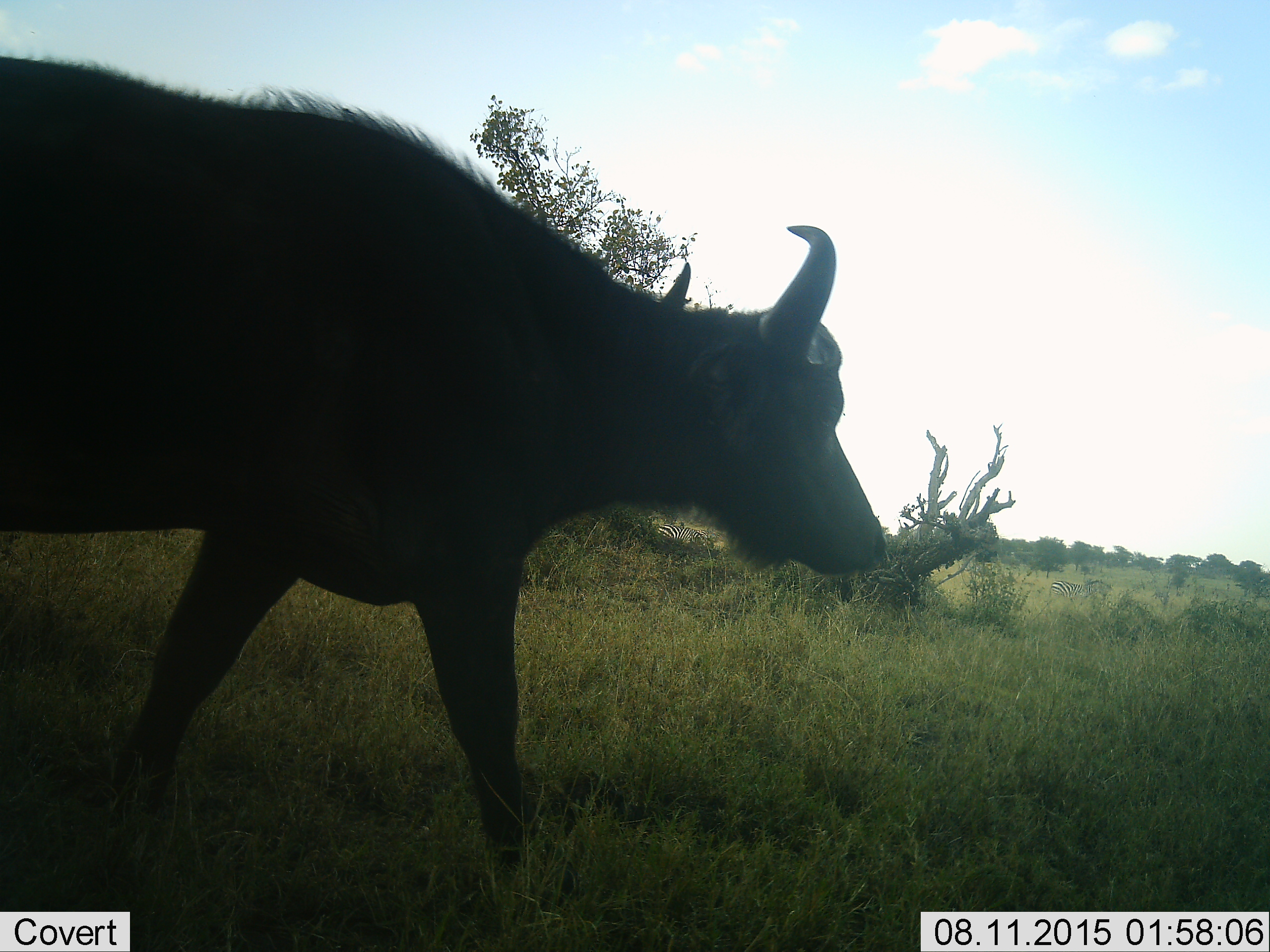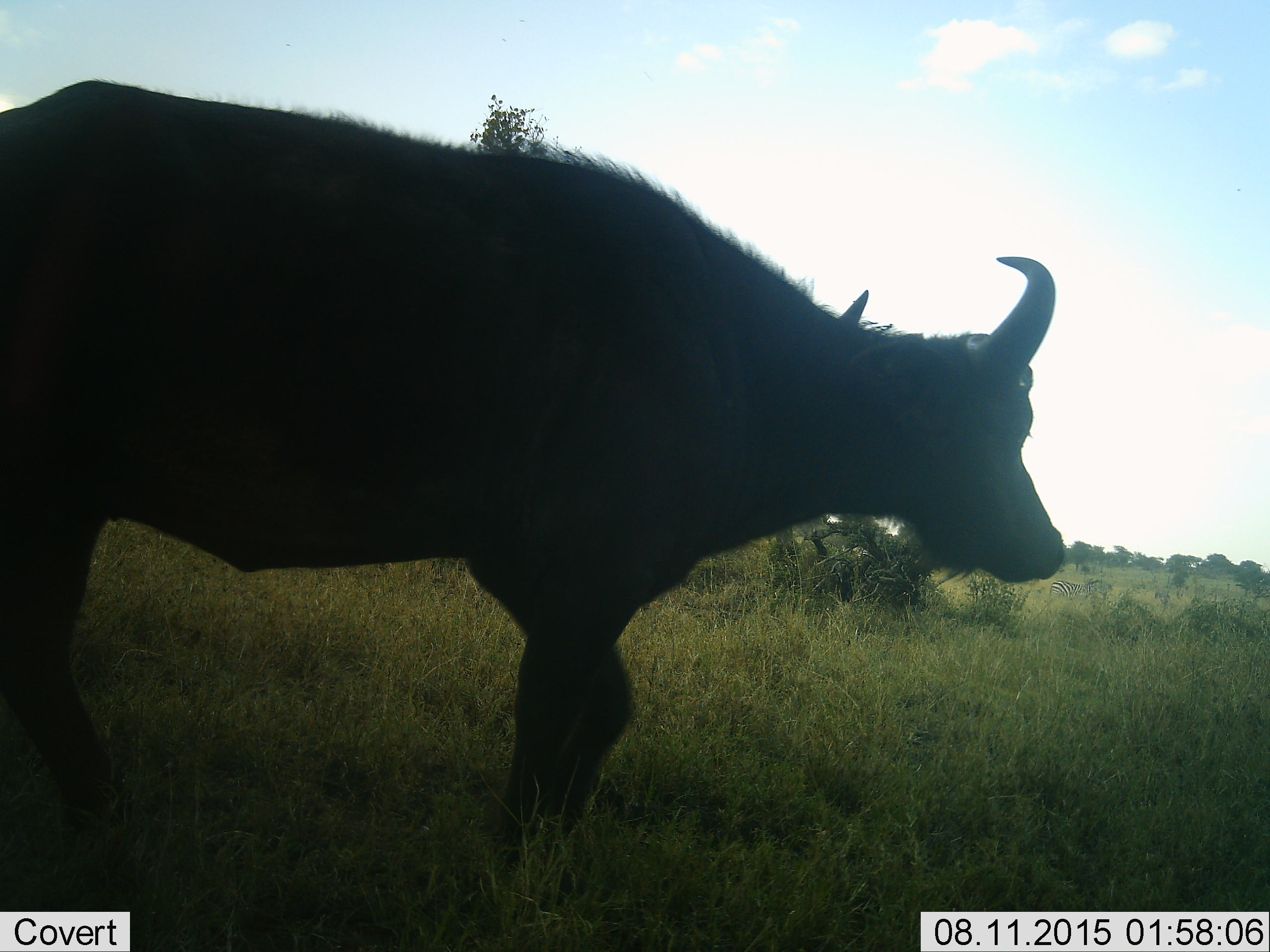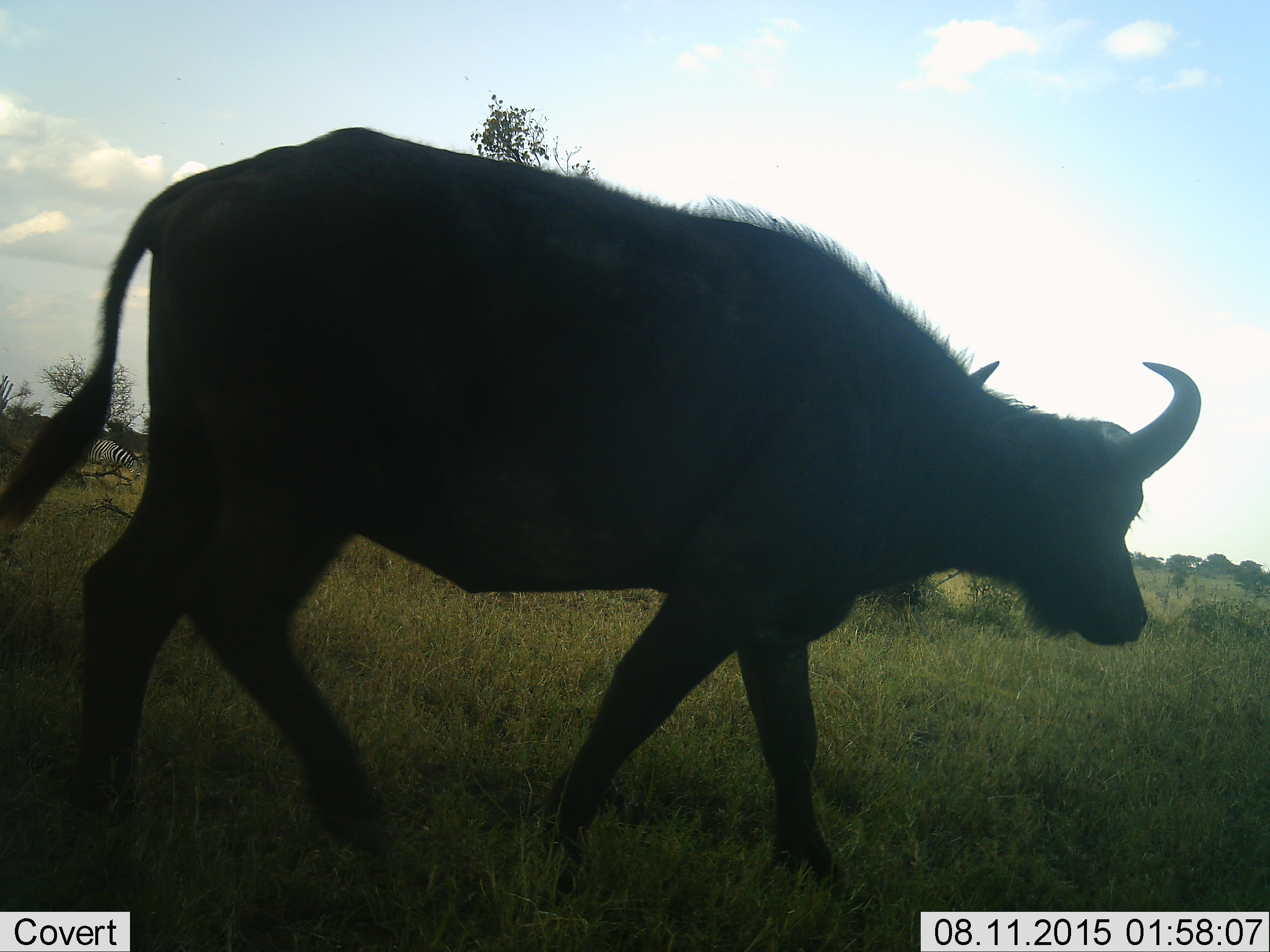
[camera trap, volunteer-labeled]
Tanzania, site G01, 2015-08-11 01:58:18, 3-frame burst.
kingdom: Animalia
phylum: Chordata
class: Mammalia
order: Artiodactyla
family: Bovidae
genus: Syncerus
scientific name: Syncerus caffer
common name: cape buffalo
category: buffalo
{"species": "buffalo (cape buffalo) (Syncerus caffer)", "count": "1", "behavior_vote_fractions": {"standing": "6%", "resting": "0%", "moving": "94%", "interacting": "0%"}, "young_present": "0%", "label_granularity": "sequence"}